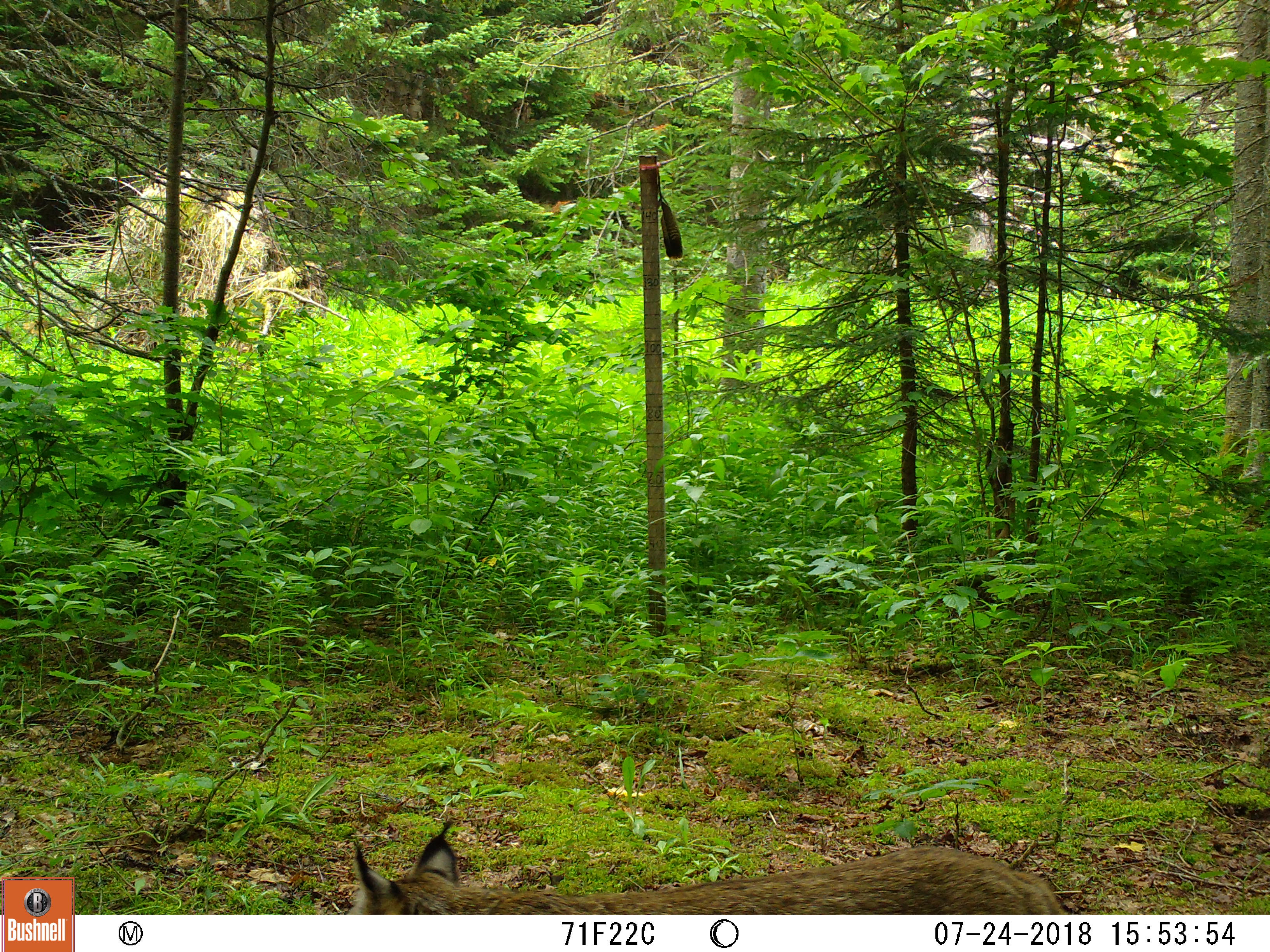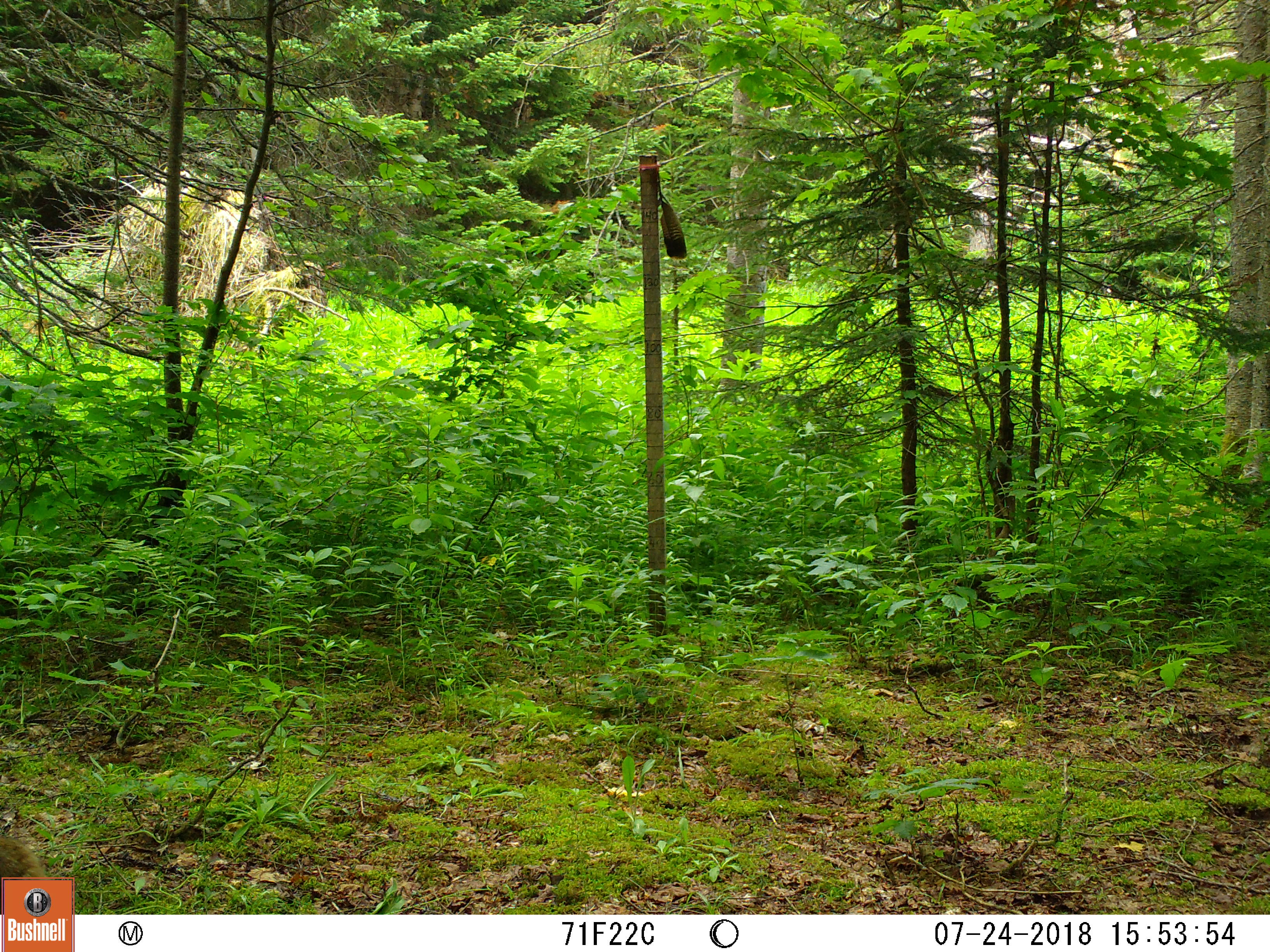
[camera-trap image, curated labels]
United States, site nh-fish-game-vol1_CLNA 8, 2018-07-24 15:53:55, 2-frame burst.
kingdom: Animalia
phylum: Chordata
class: Mammalia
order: Carnivora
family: Felidae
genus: Lynx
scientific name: Lynx canadensis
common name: canada lynx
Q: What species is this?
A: Canada lynx (Lynx canadensis).